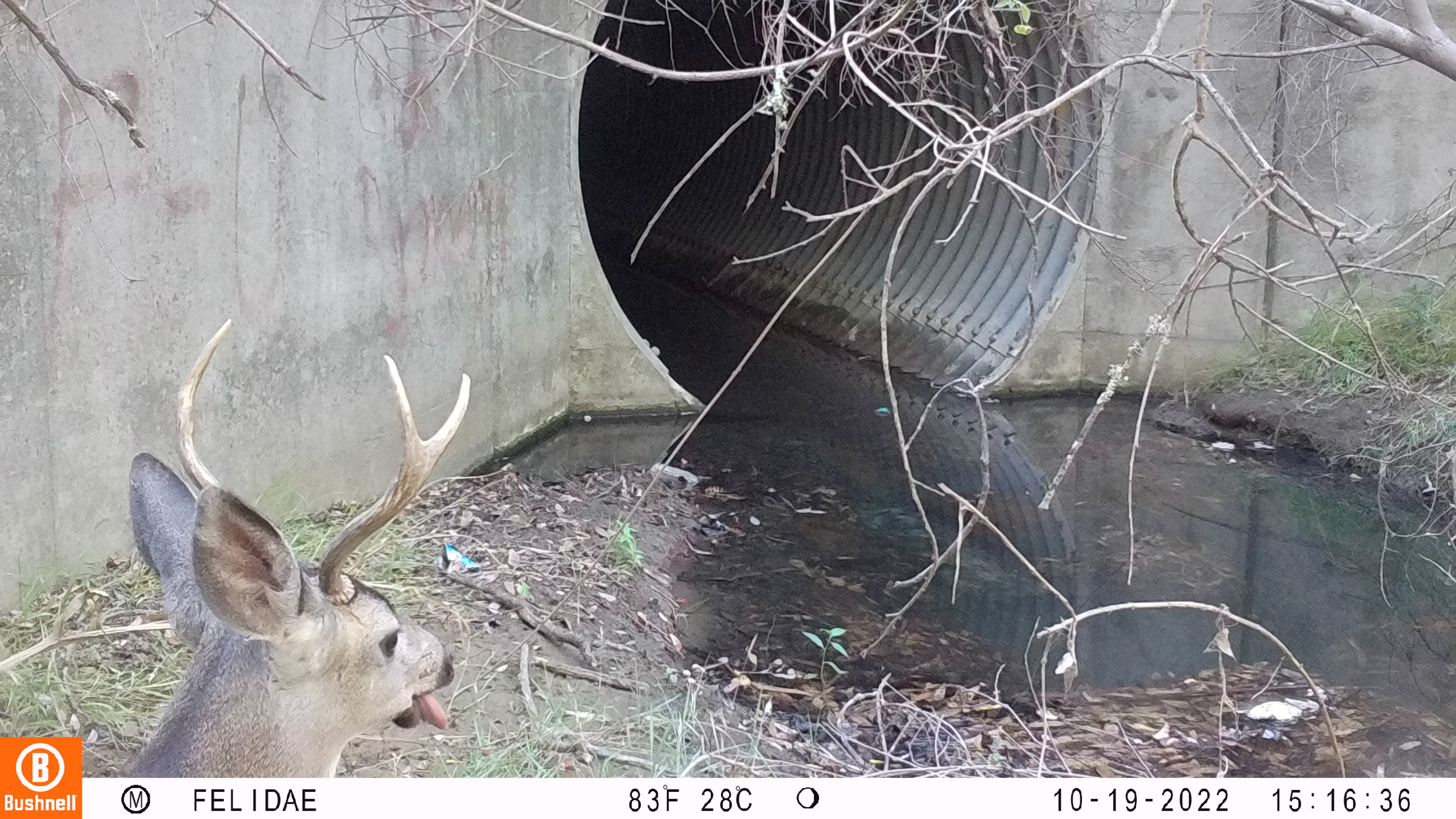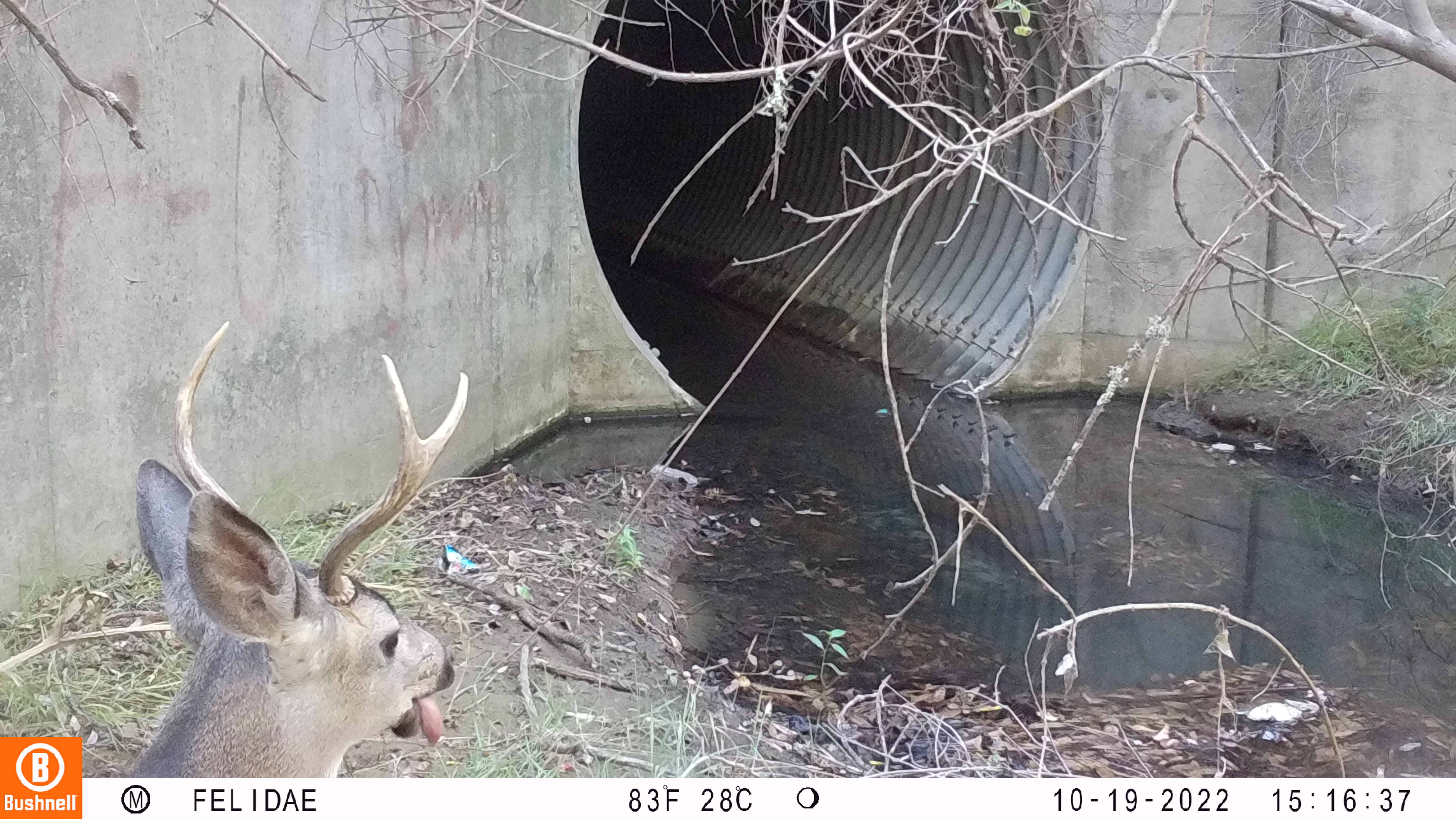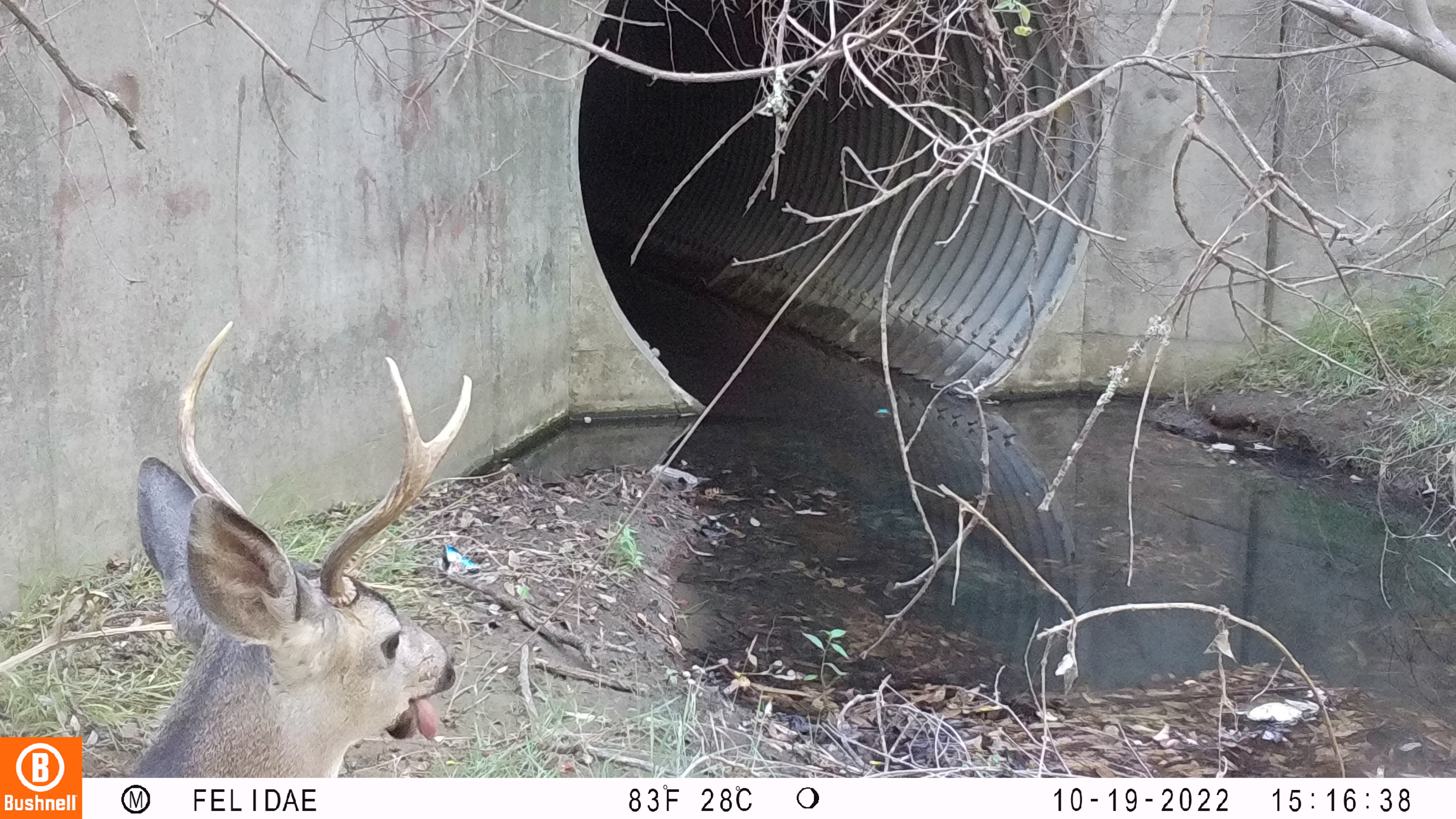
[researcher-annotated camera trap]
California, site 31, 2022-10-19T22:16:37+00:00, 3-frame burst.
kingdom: Animalia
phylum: Chordata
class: Mammalia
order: Artiodactyla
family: Cervidae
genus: Odocoileus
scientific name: Odocoileus hemionus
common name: mule deer